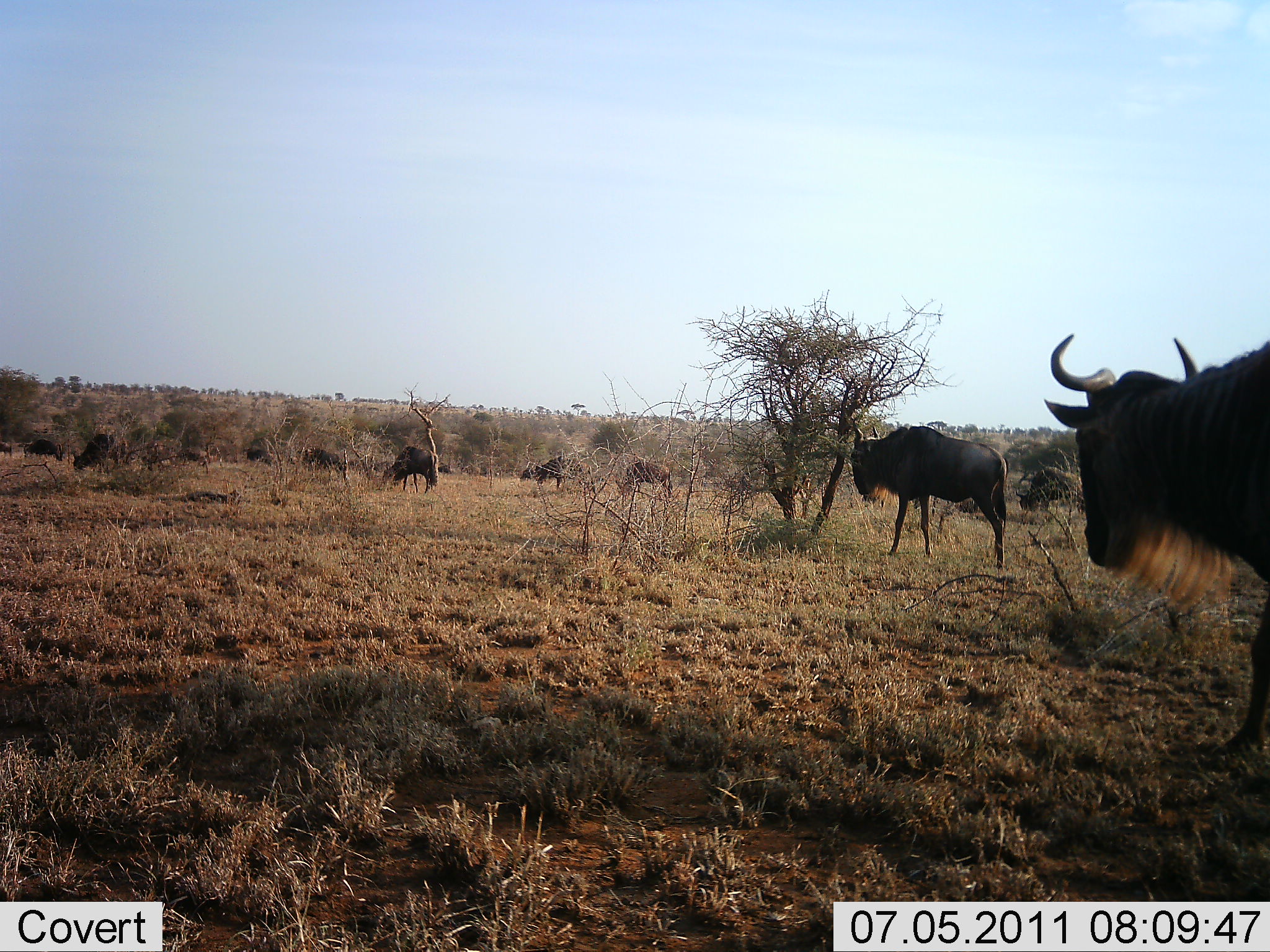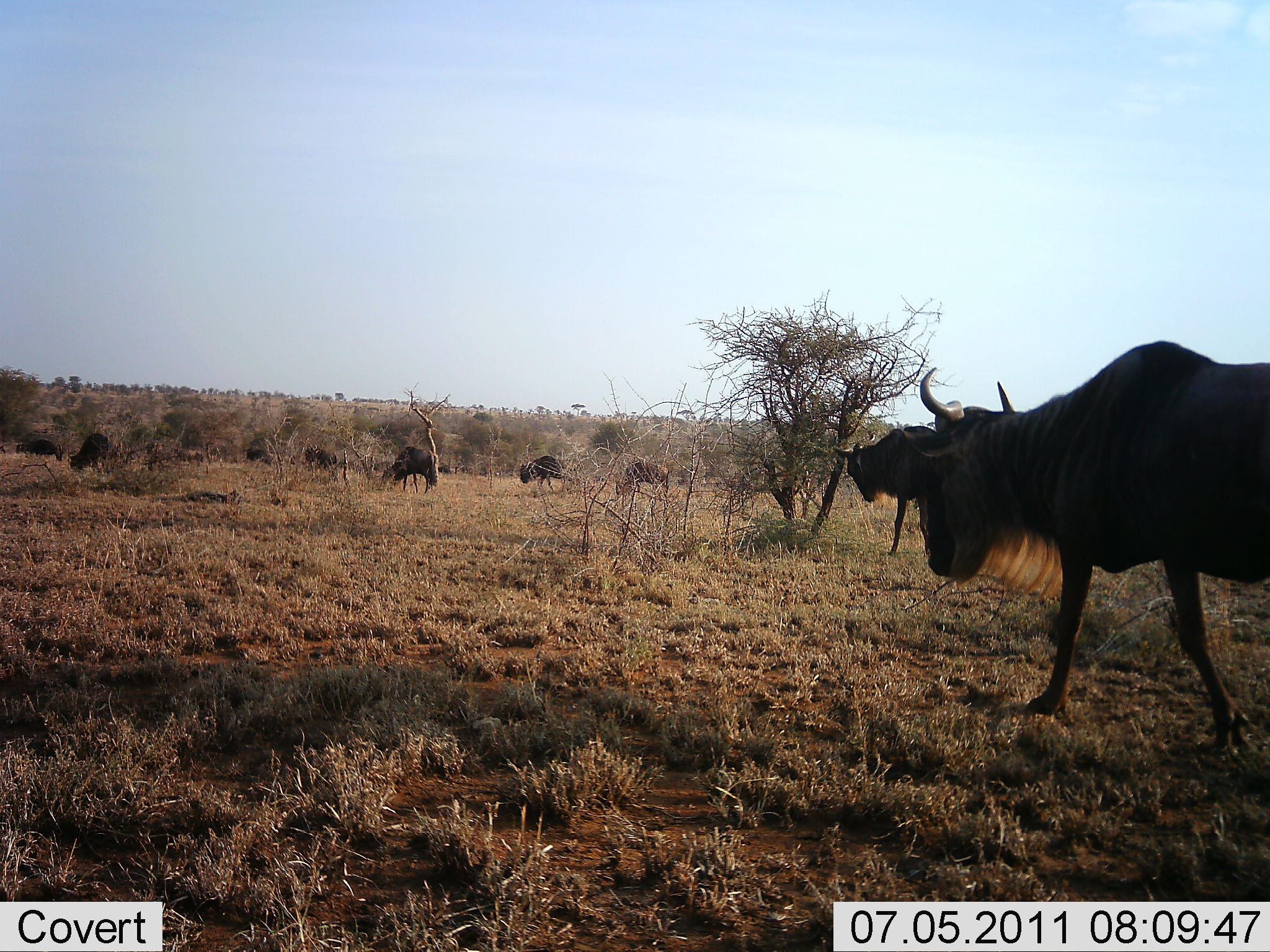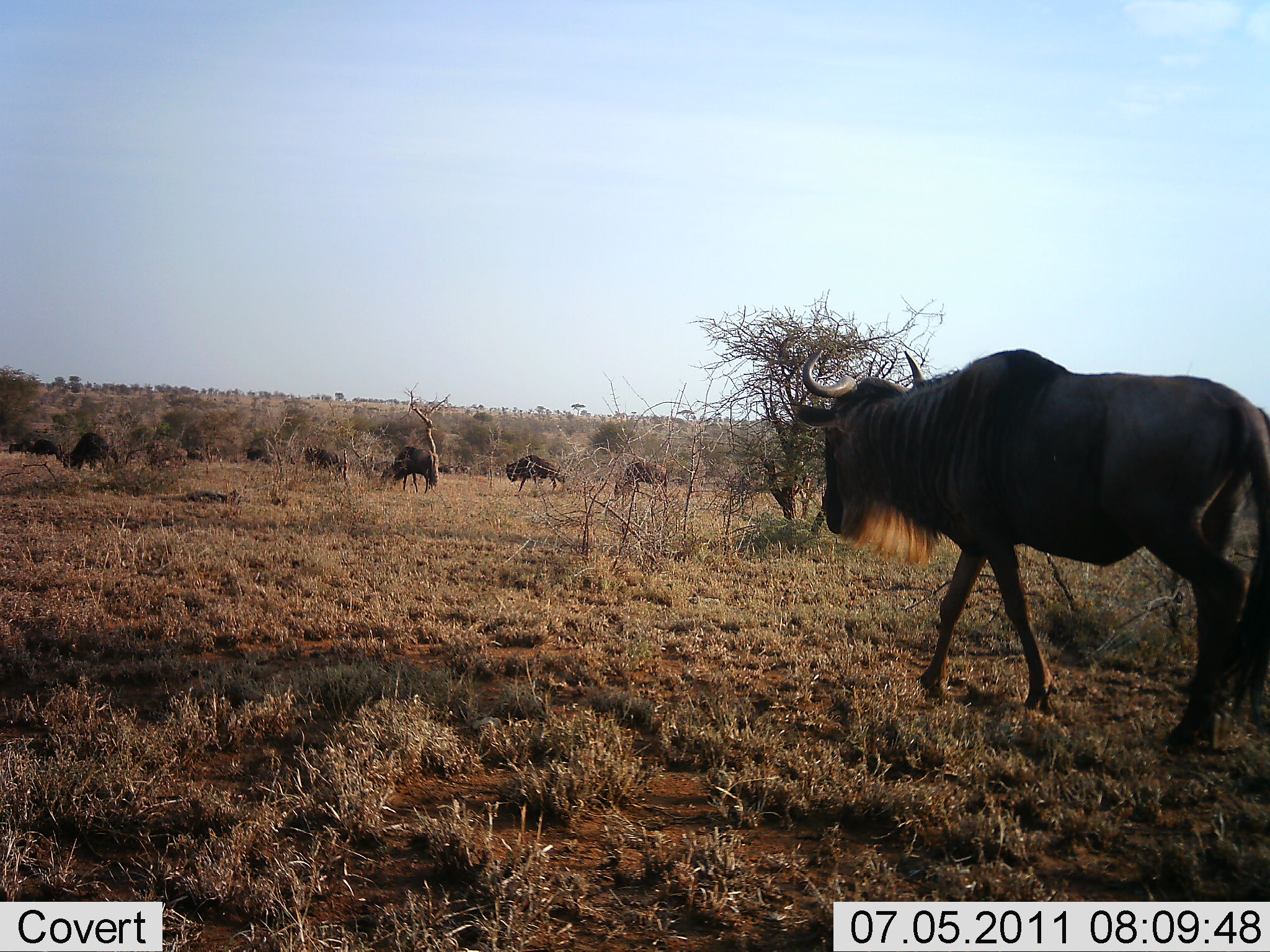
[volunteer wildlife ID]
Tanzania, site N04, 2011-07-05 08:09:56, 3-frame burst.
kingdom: Animalia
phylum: Chordata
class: Mammalia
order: Artiodactyla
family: Bovidae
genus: Connochaetes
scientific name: Connochaetes taurinus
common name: blue wildebeest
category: wildebeest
Wildebeest (blue wildebeest) (Connochaetes taurinus), count 11-50. Behavior (volunteer vote fractions): standing 38%, resting 0%, moving 100%, interacting 0%. Young present (vote fraction): 0%. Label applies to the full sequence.